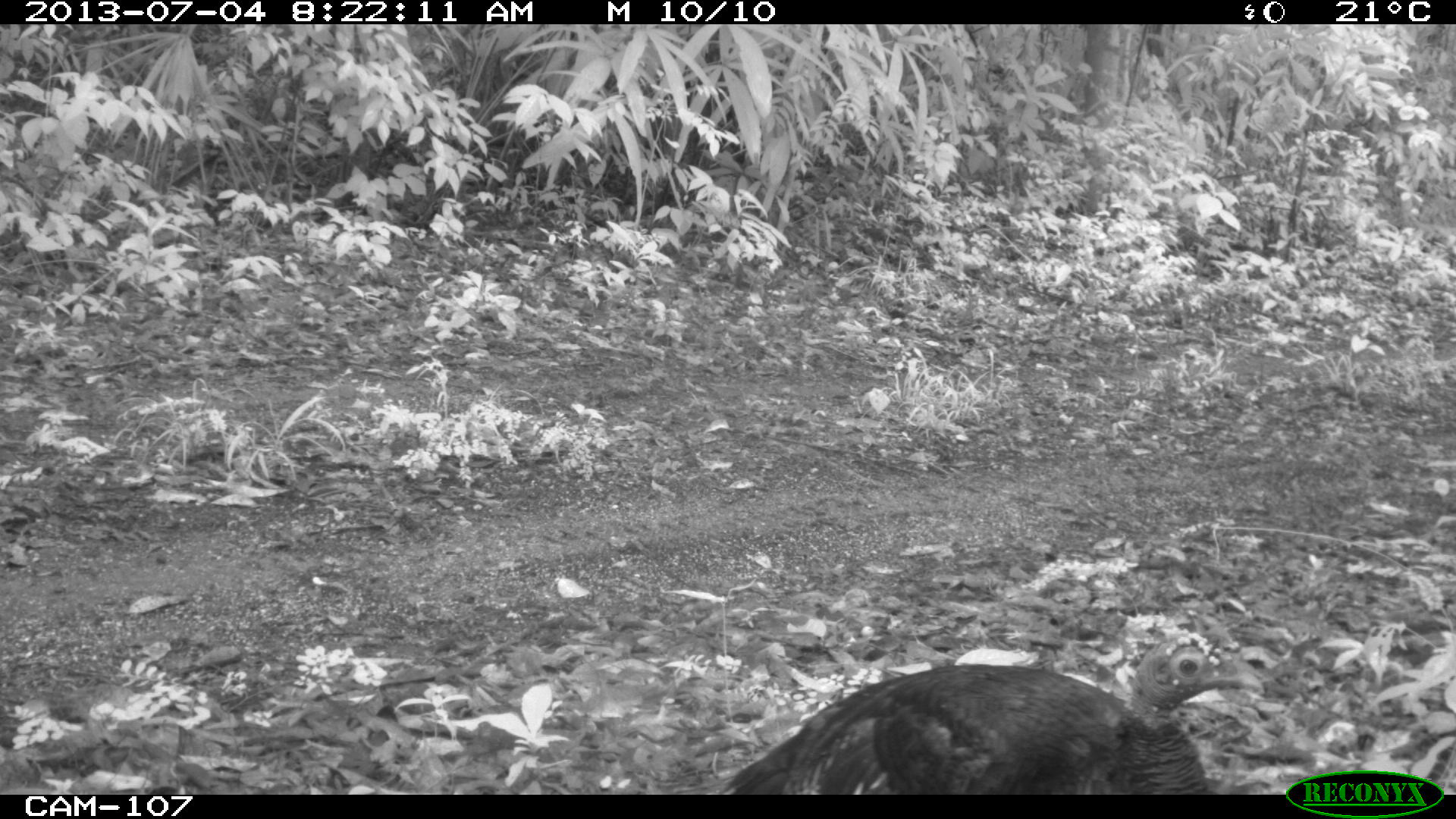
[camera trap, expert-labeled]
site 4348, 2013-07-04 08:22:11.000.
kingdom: Animalia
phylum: Chordata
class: Aves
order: Galliformes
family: Phasianidae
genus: Meleagris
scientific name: Meleagris ocellata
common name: ocellated turkey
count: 1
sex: female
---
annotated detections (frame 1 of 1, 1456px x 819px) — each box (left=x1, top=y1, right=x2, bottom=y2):
meleagris ocellata: (left=715, top=634, right=1265, bottom=794)